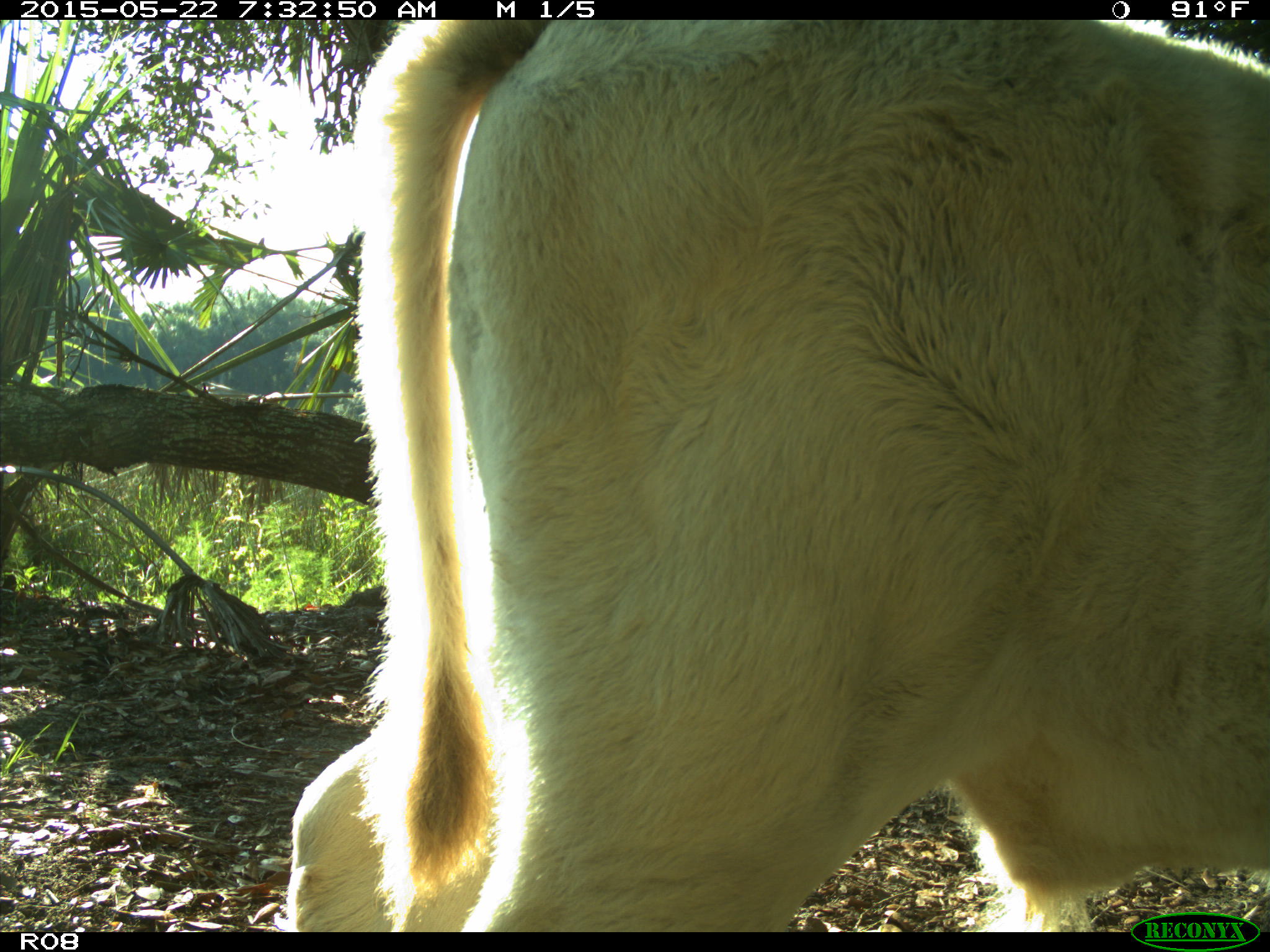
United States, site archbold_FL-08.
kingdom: Animalia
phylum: Chordata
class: Mammalia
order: Artiodactyla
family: Bovidae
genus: Bos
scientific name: Bos taurus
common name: domestic cow